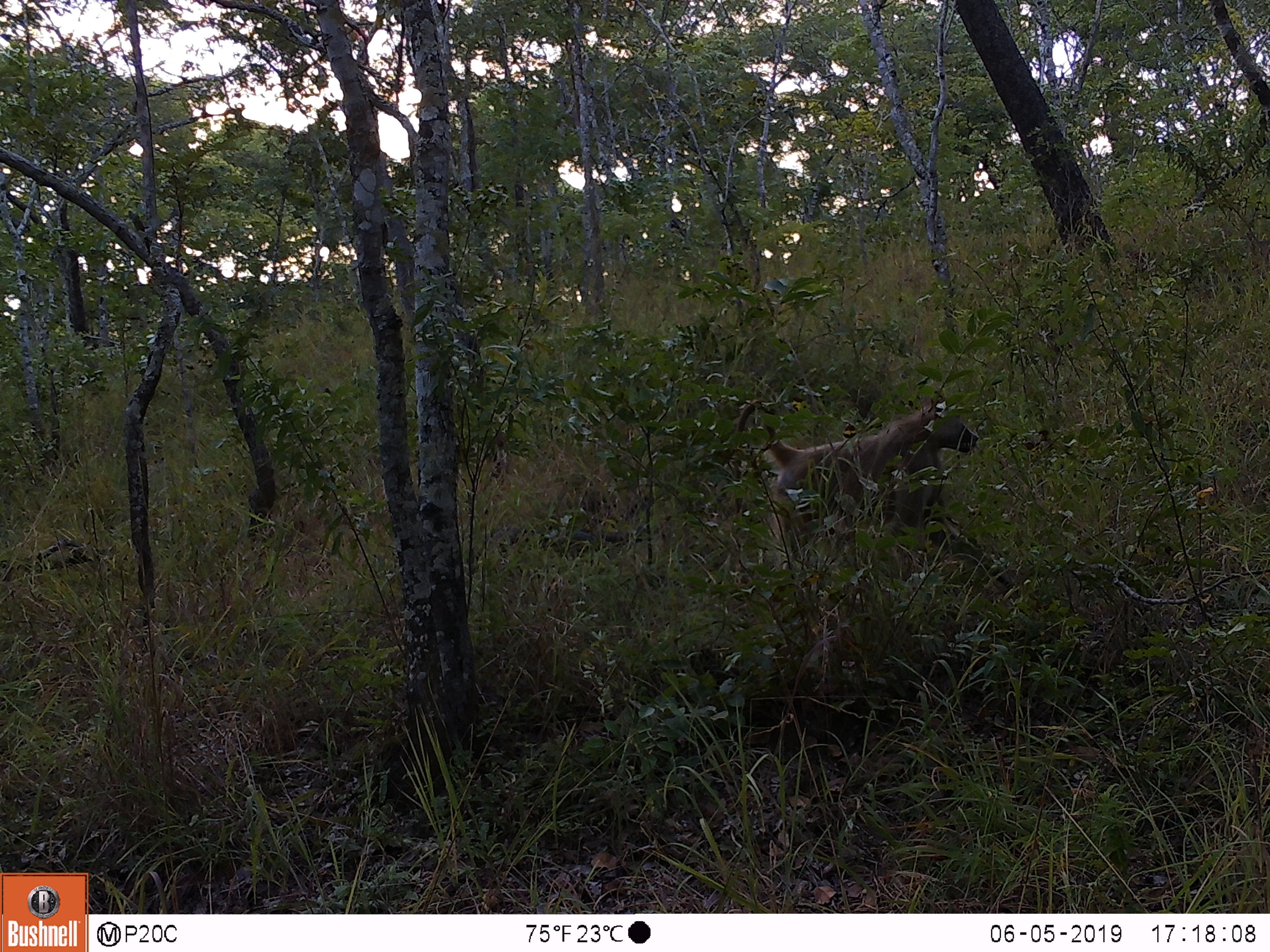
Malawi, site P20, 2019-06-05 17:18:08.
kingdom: Animalia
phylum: Chordata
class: Mammalia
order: Primates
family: Cercopithecidae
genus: Papio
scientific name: Papio cynocephalus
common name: yellow baboon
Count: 1.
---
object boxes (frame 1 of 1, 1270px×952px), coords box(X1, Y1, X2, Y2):
yellow baboon: box(725, 383, 1023, 613)